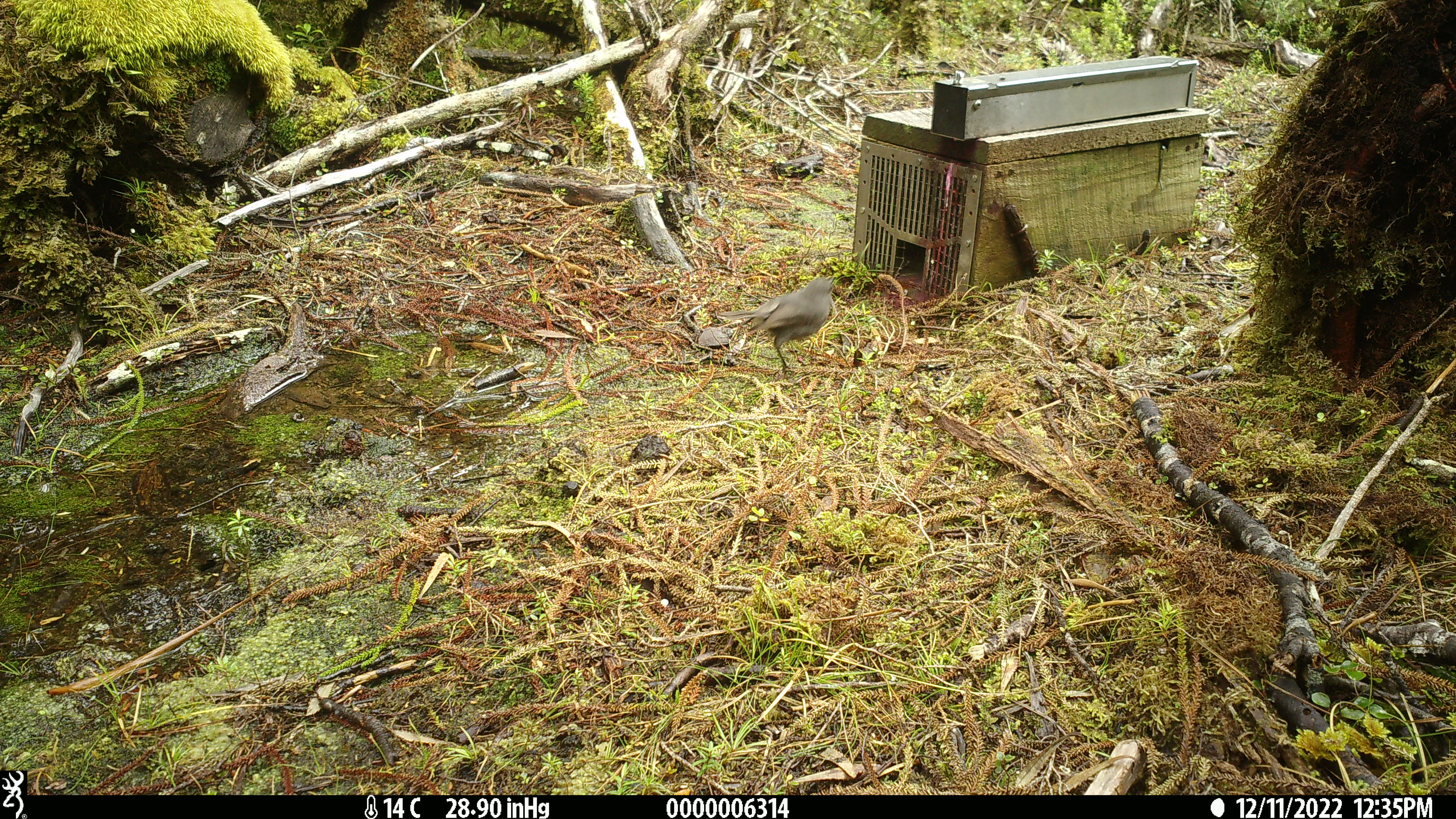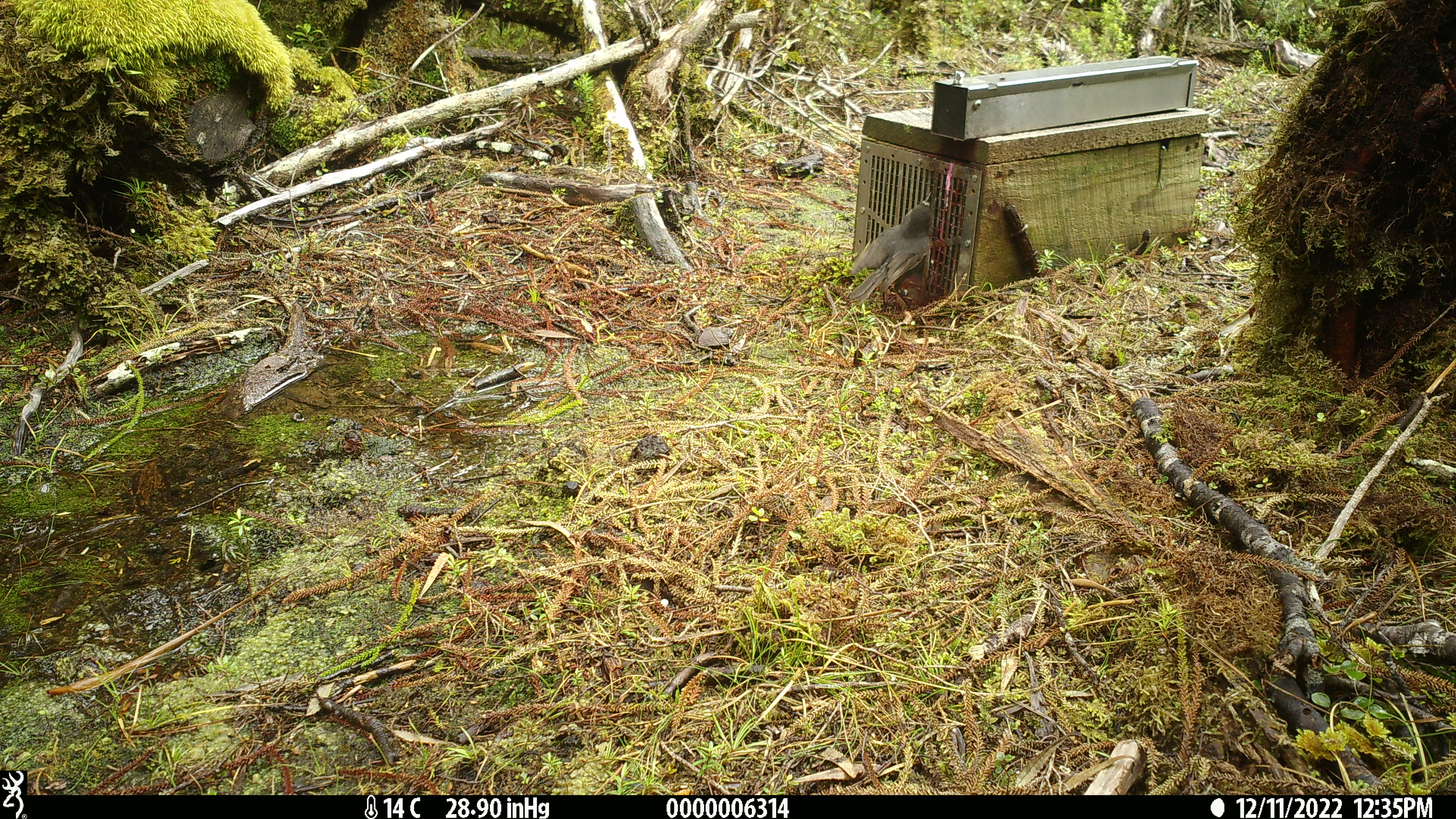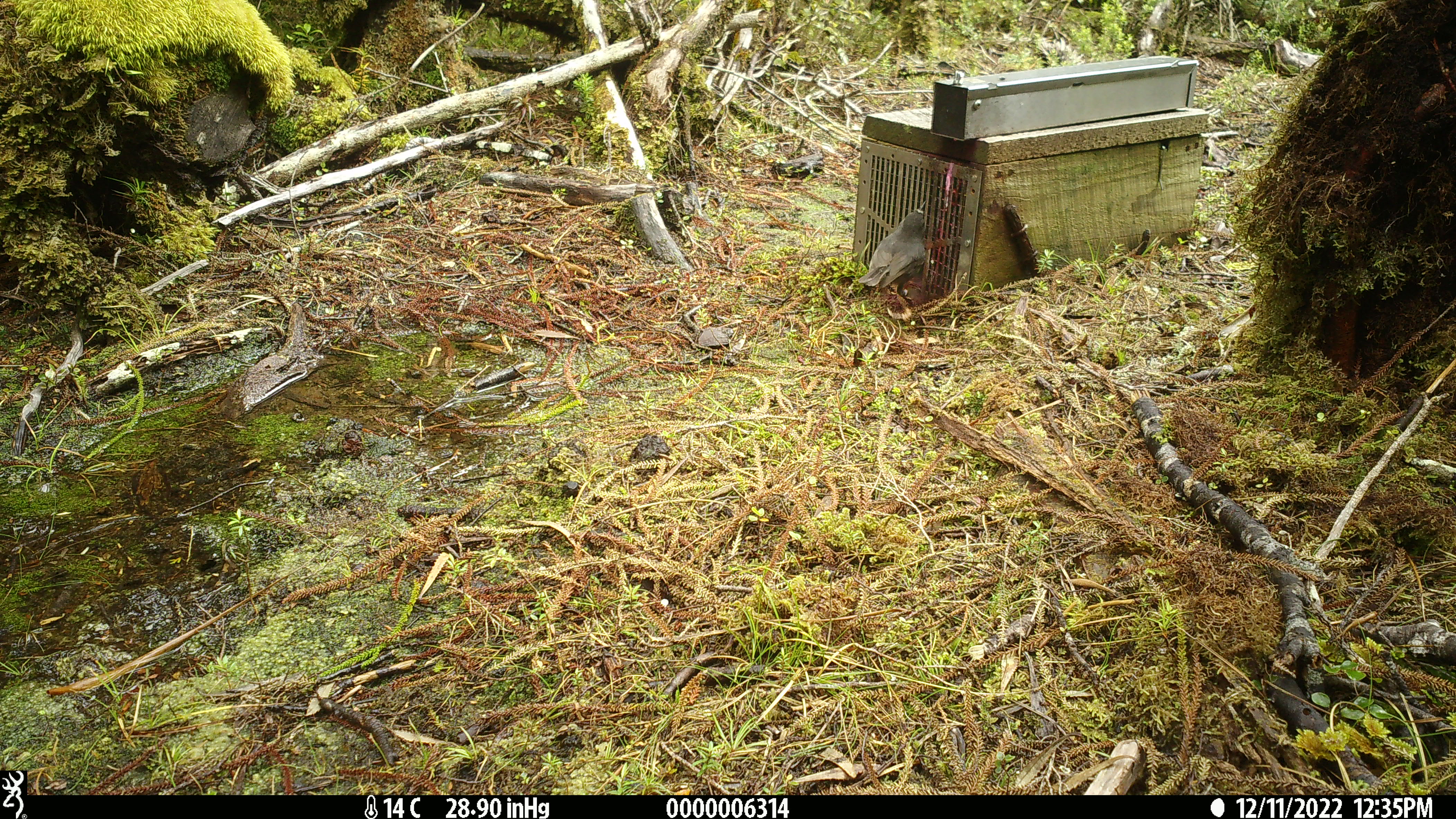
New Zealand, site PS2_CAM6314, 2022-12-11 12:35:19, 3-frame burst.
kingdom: Animalia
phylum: Chordata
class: Aves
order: Passeriformes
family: Petroicidae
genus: Petroica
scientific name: Petroica australis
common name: new zealand robin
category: robin